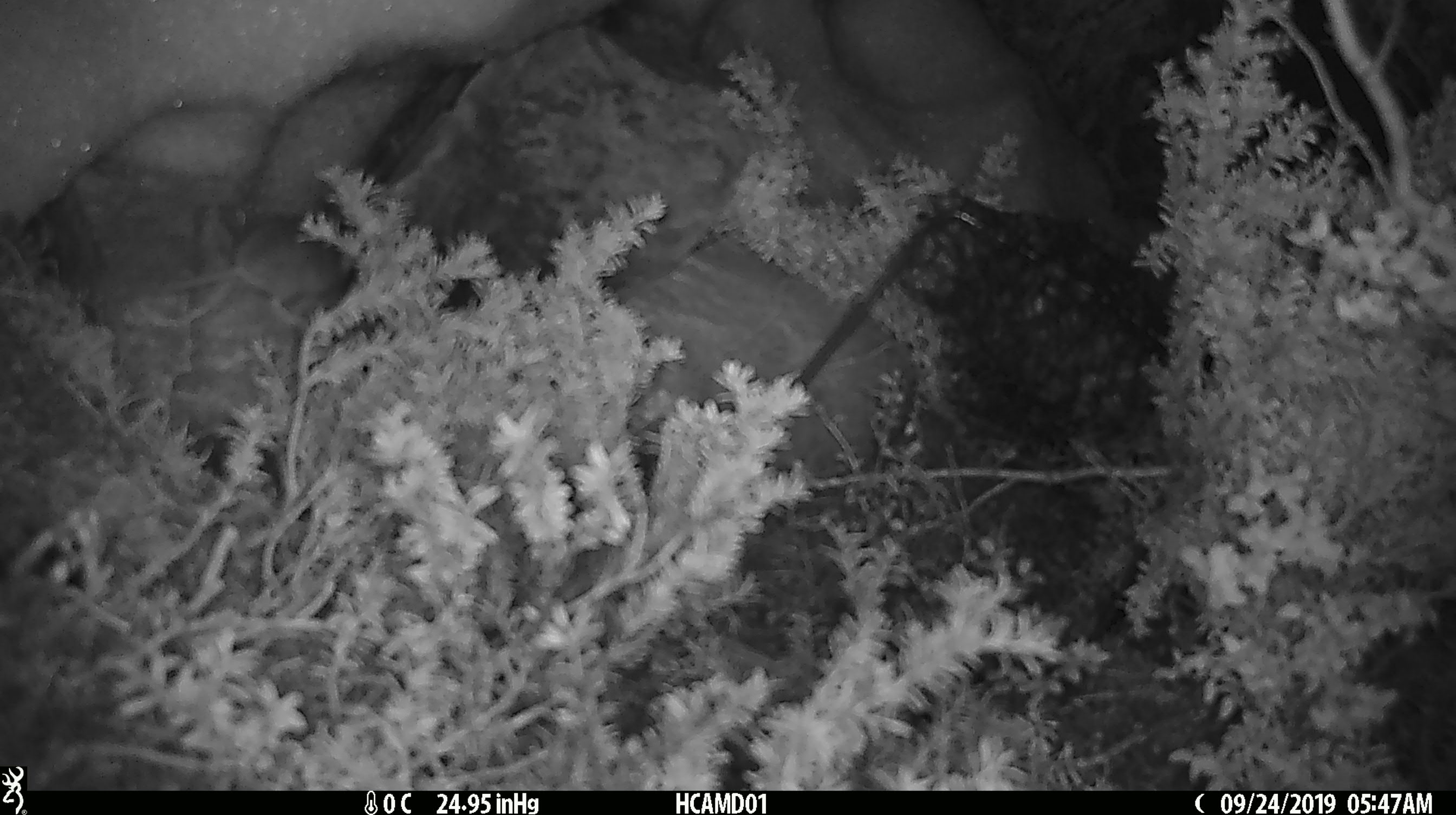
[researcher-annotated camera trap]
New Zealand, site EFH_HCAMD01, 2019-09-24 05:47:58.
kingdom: Animalia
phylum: Chordata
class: Mammalia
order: Rodentia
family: Muridae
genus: Mus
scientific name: Mus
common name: mouse